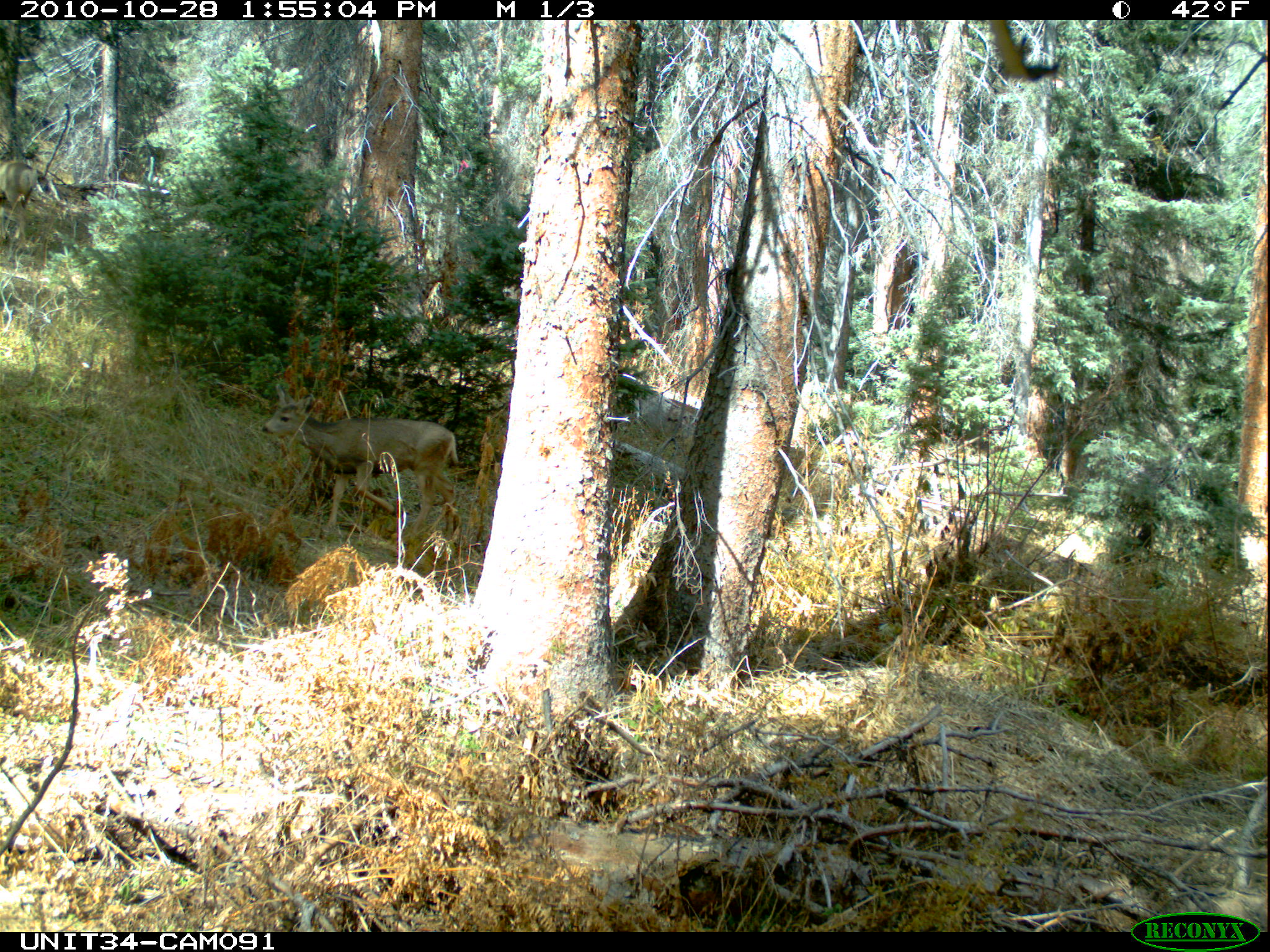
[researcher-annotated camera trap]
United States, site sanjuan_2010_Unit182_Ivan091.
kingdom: Animalia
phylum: Chordata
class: Mammalia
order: Artiodactyla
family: Cervidae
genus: Odocoileus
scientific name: Odocoileus hemionus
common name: mule deer